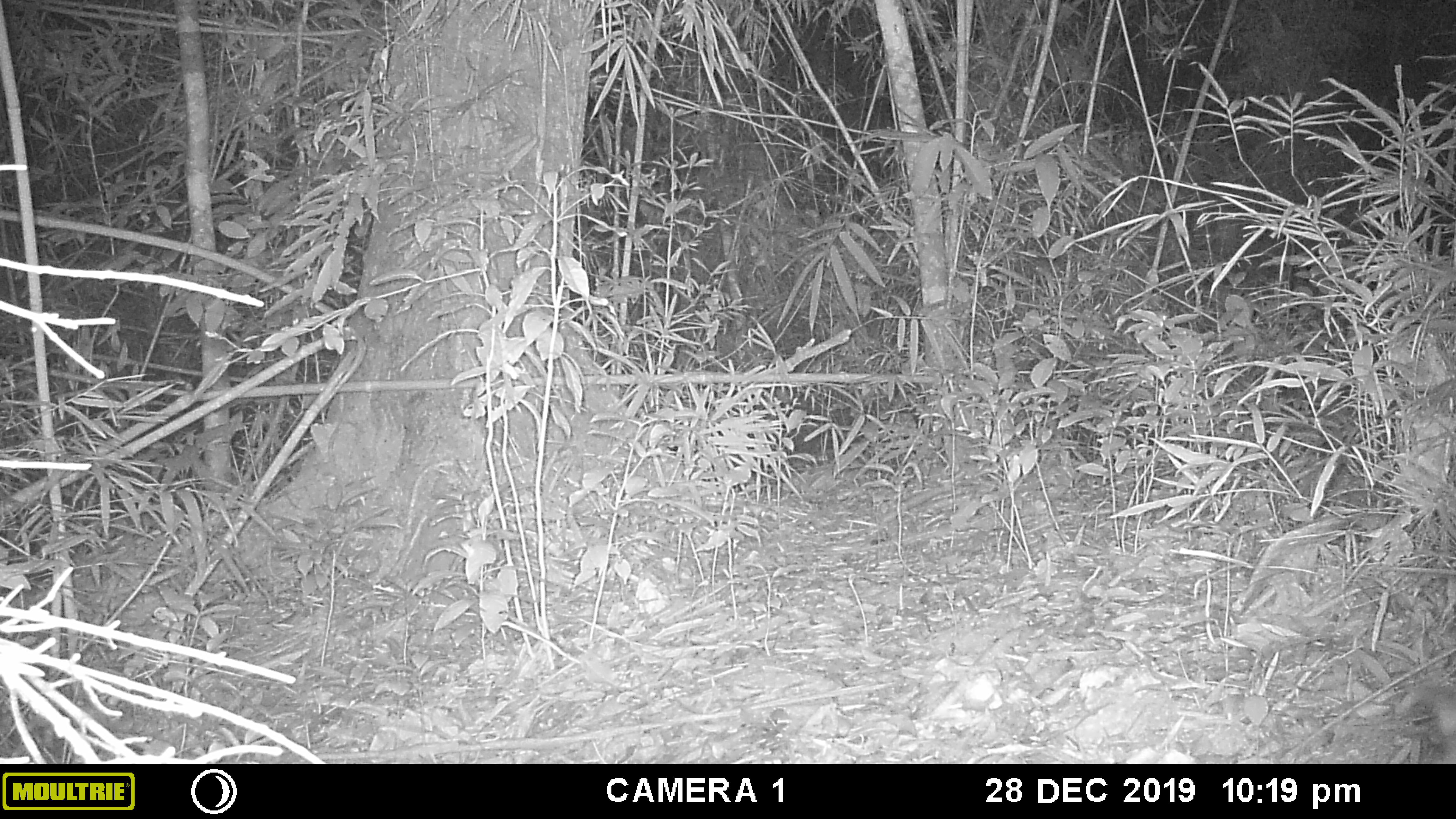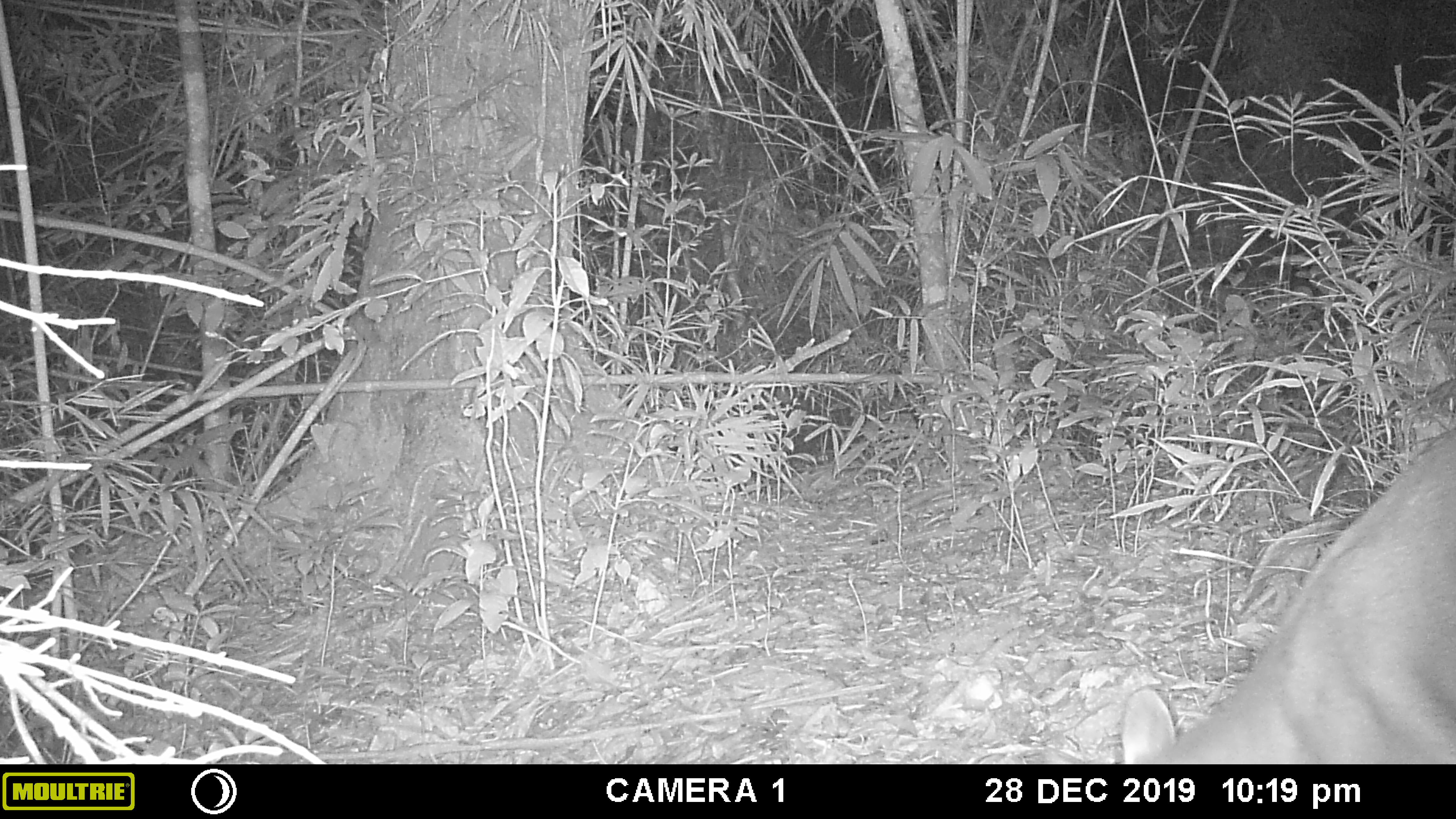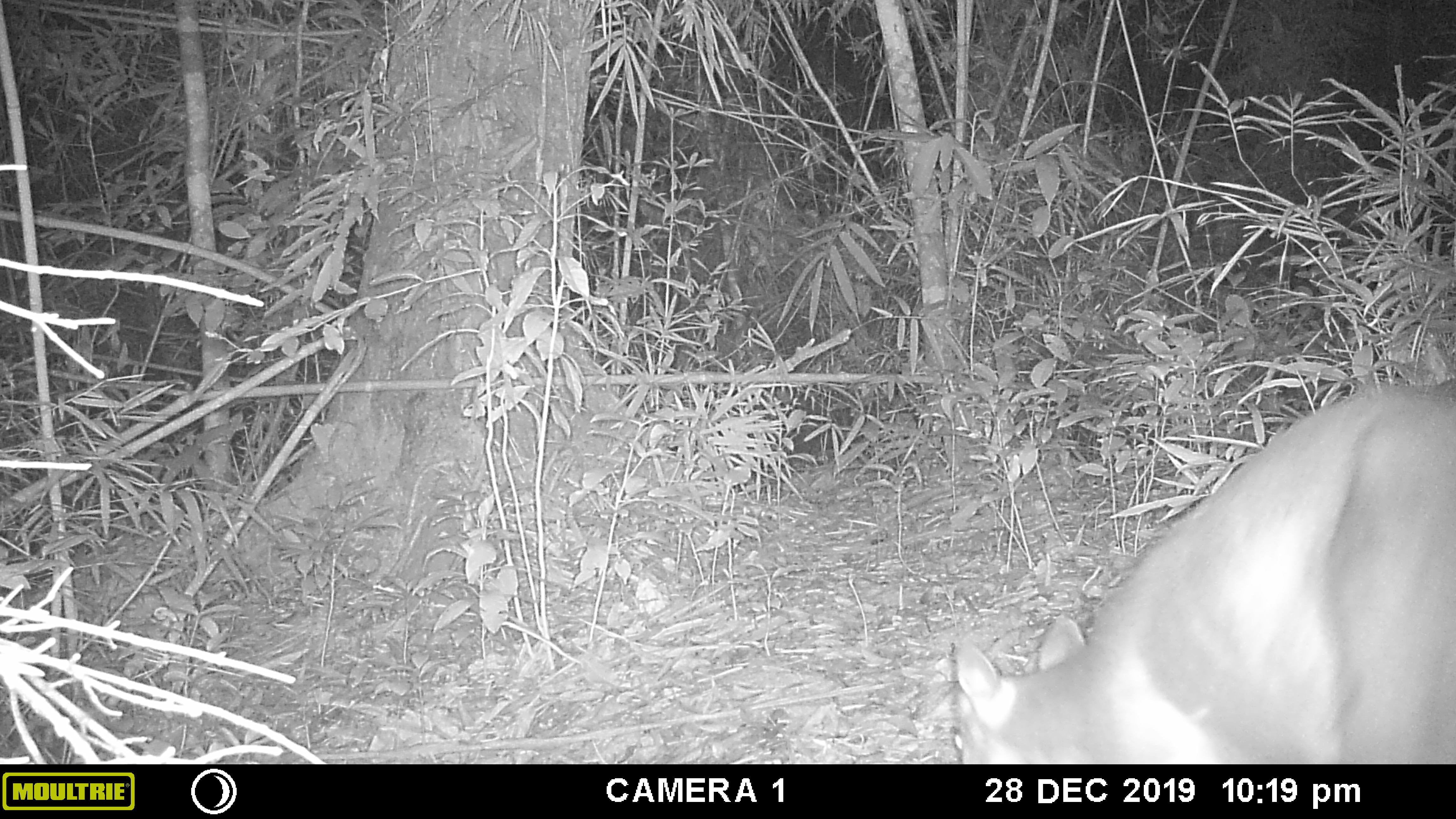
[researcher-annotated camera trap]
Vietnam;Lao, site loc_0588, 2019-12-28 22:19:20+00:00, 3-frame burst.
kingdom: Animalia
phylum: Chordata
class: Mammalia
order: Artiodactyla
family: Cervidae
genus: Muntiacus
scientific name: Muntiacus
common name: muntjacs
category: unidentified muntjac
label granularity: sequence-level